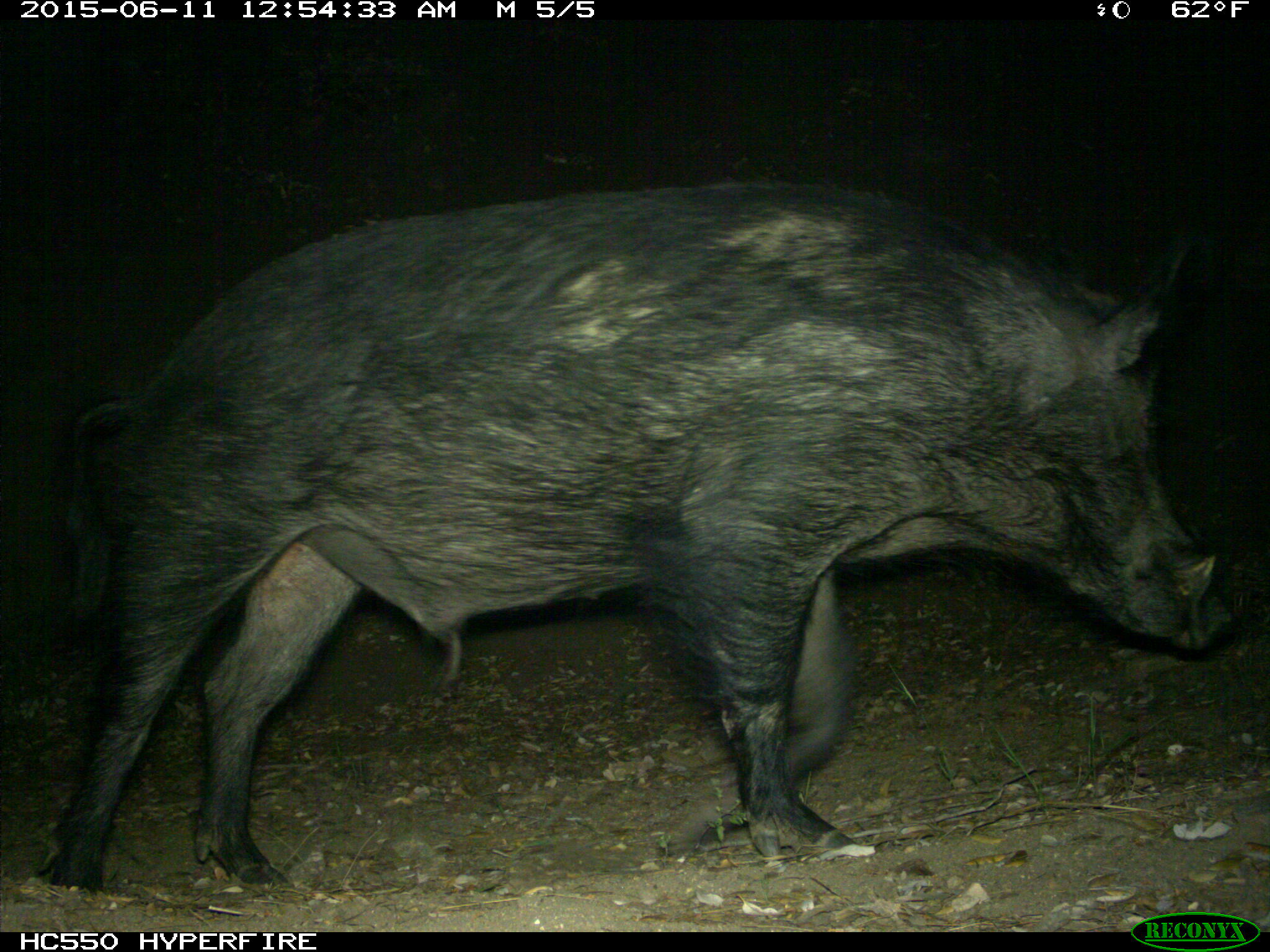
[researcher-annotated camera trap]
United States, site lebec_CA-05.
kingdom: Animalia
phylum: Chordata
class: Mammalia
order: Artiodactyla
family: Suidae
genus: Sus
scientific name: Sus scrofa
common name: wild boar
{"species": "Sus scrofa (wild boar)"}